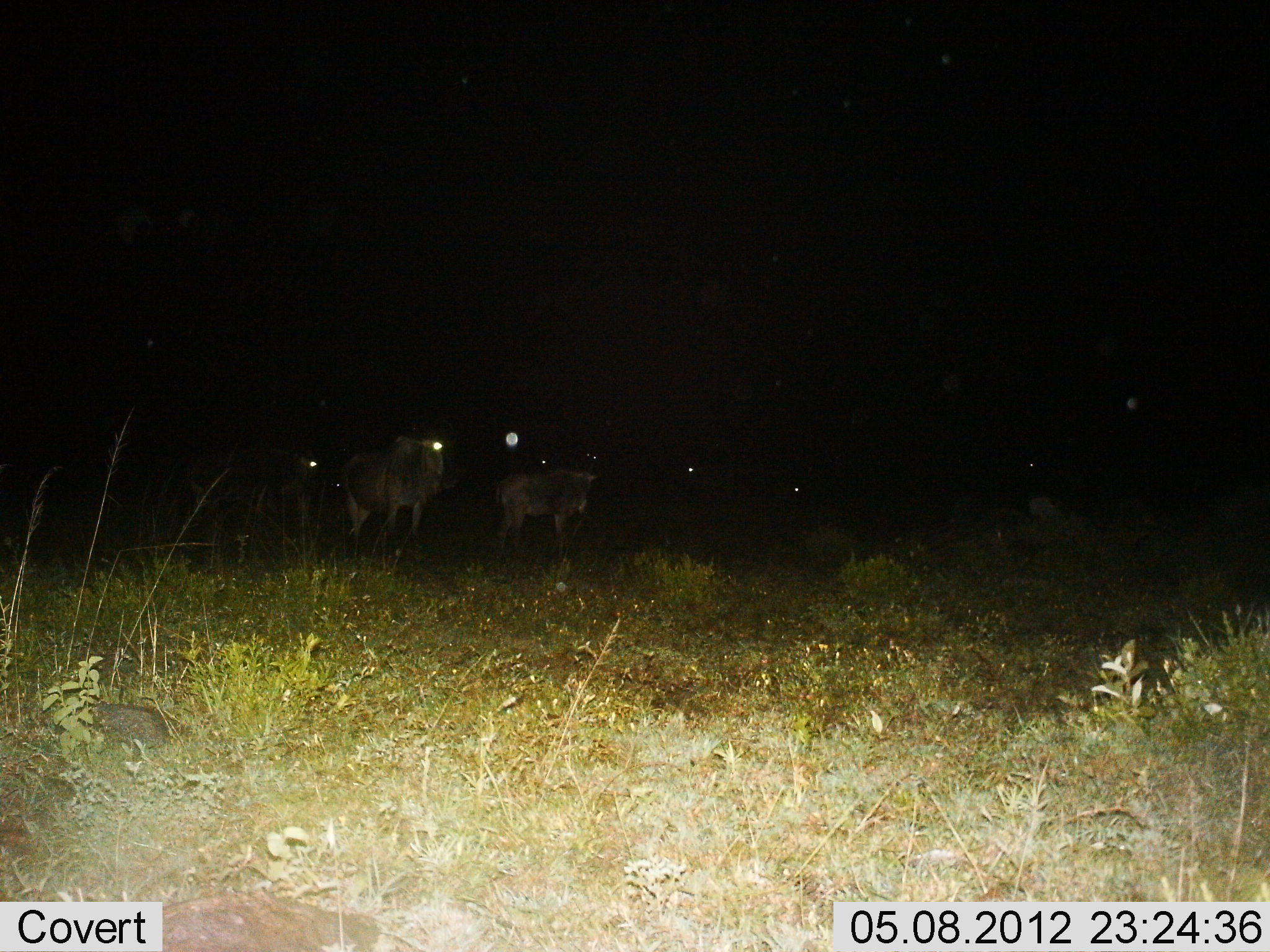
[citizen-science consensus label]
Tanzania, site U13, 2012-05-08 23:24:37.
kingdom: Animalia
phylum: Chordata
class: Mammalia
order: Artiodactyla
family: Bovidae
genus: Connochaetes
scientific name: Connochaetes taurinus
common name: blue wildebeest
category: wildebeest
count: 6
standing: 80%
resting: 0%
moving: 30%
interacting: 0%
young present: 10%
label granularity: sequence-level